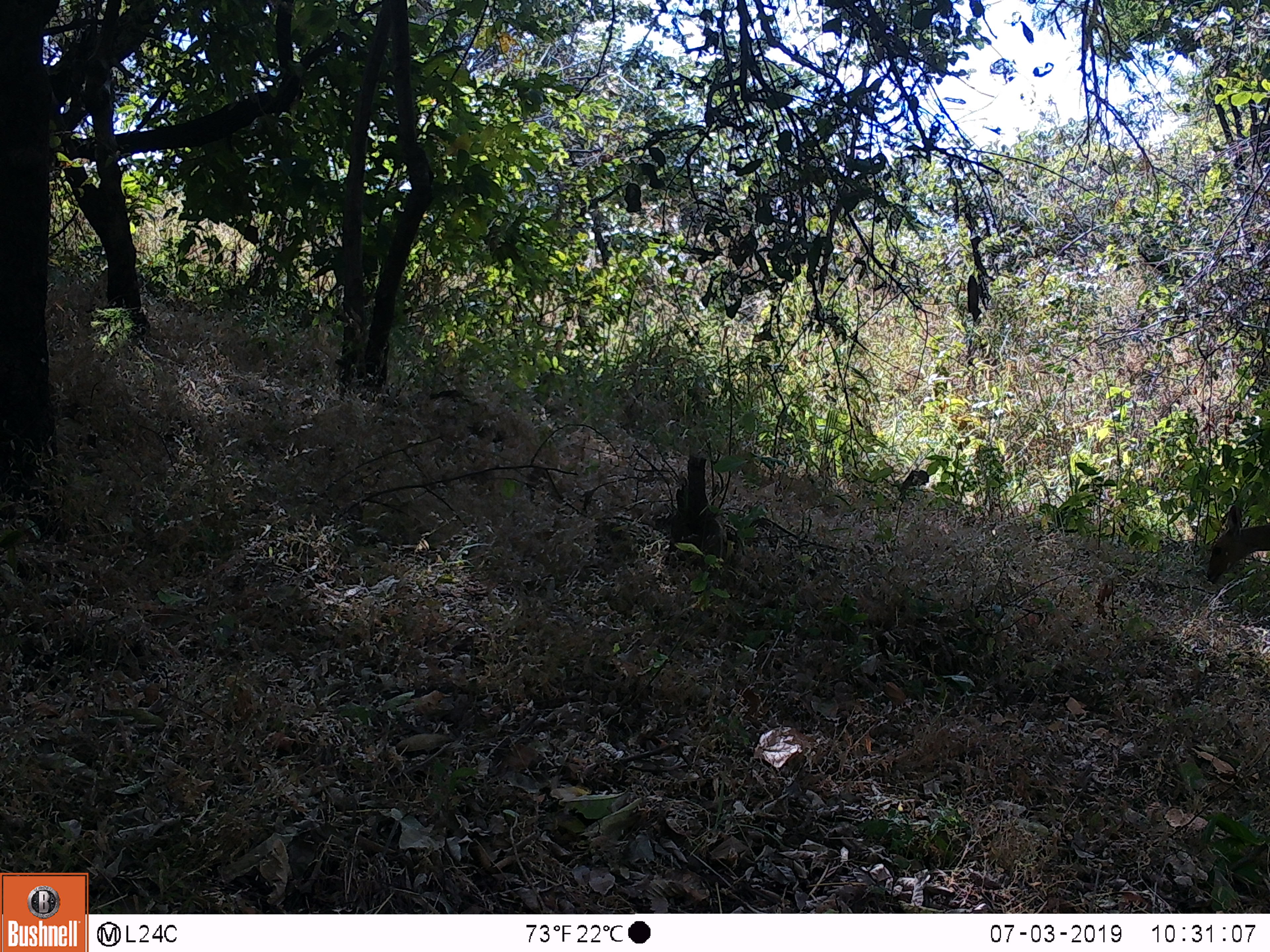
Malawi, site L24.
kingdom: Animalia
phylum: Chordata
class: Mammalia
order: Artiodactyla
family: Bovidae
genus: Tragelaphus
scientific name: Tragelaphus sylvaticus sylvaticus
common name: cape bushbuck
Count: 1.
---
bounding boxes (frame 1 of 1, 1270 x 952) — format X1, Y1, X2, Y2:
cape bushbuck: 1200, 500, 1269, 590